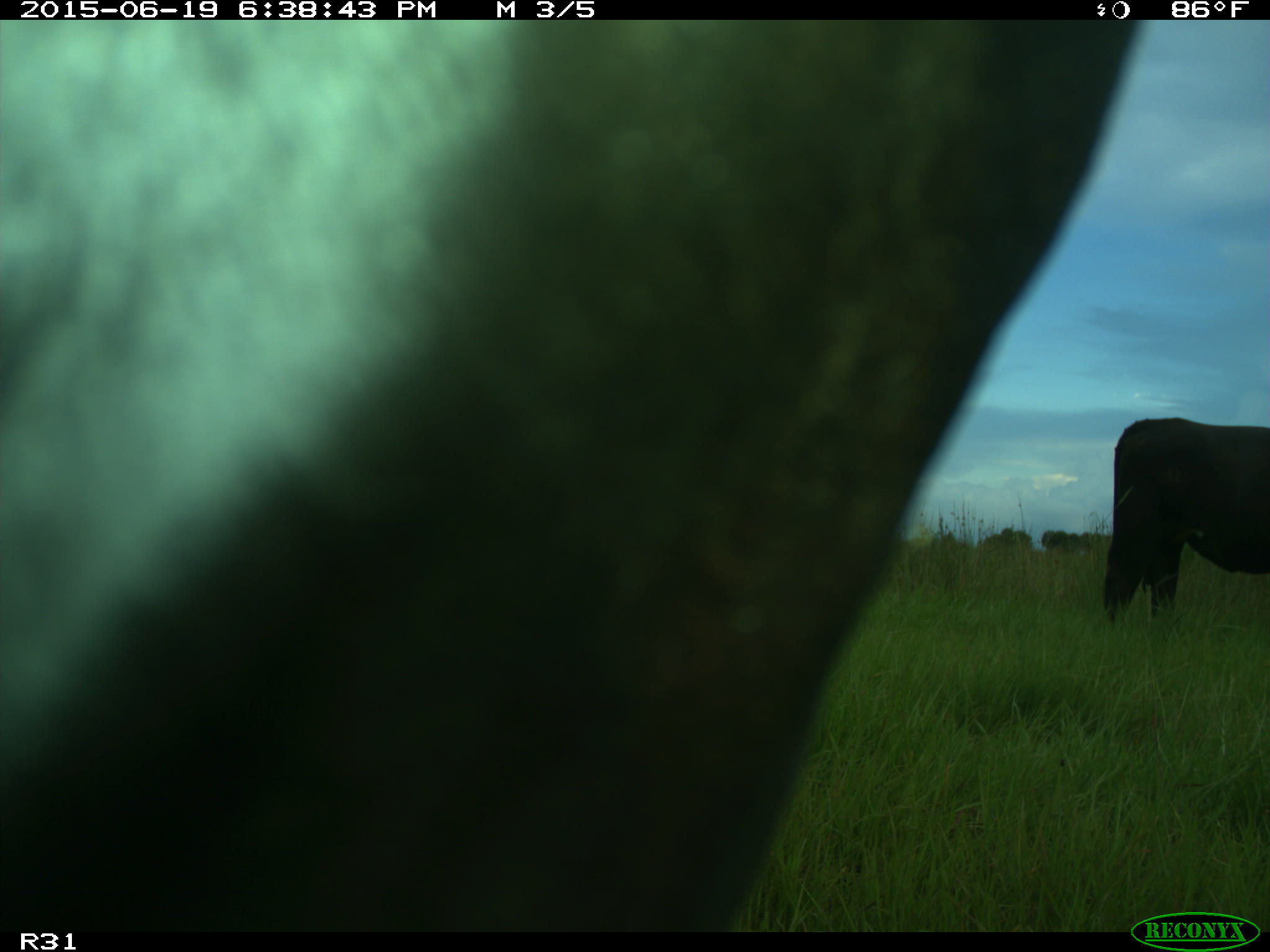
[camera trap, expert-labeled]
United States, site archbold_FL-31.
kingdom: Animalia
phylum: Chordata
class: Mammalia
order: Artiodactyla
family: Bovidae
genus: Bos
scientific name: Bos taurus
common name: domestic cow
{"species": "Bos taurus (domestic cow)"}